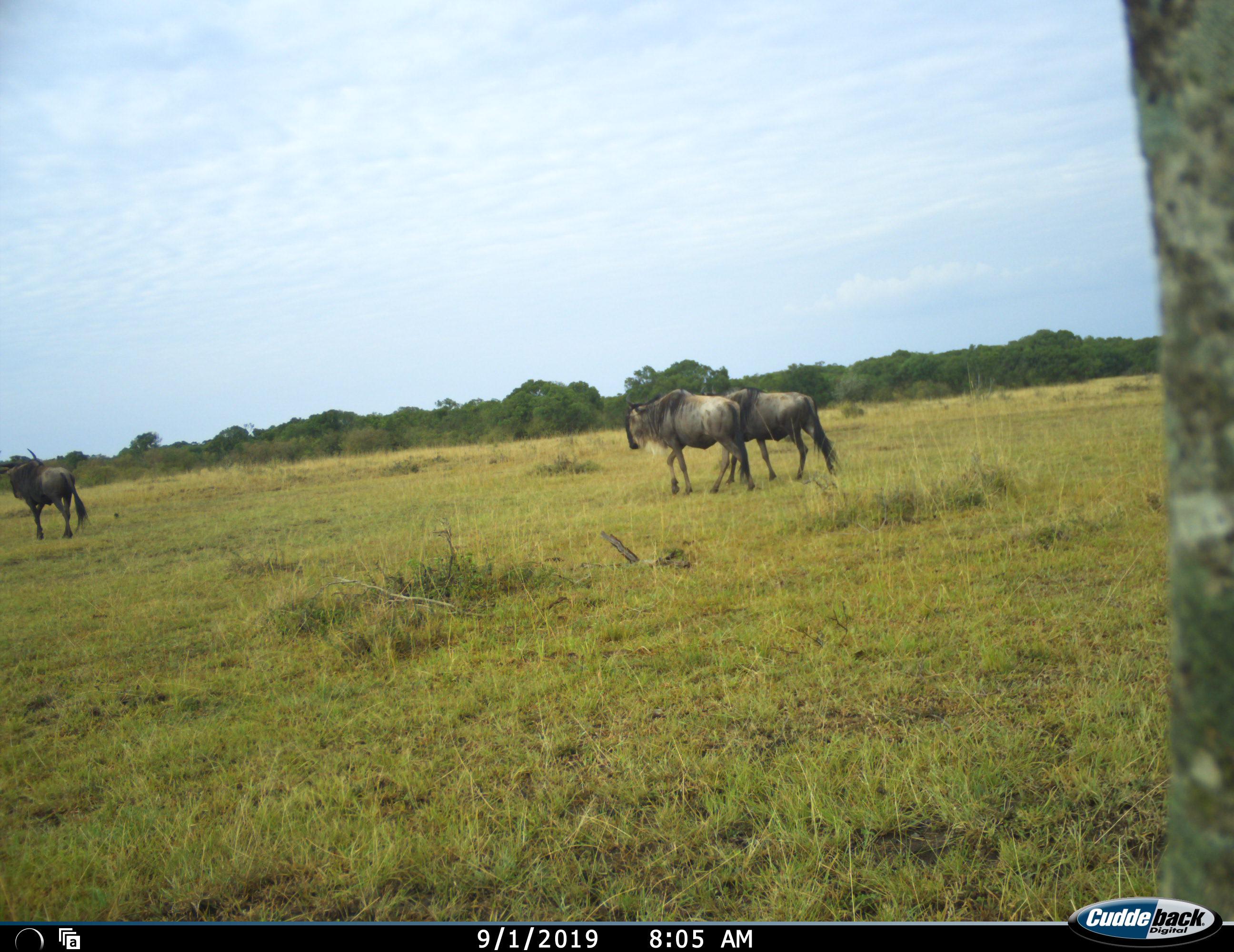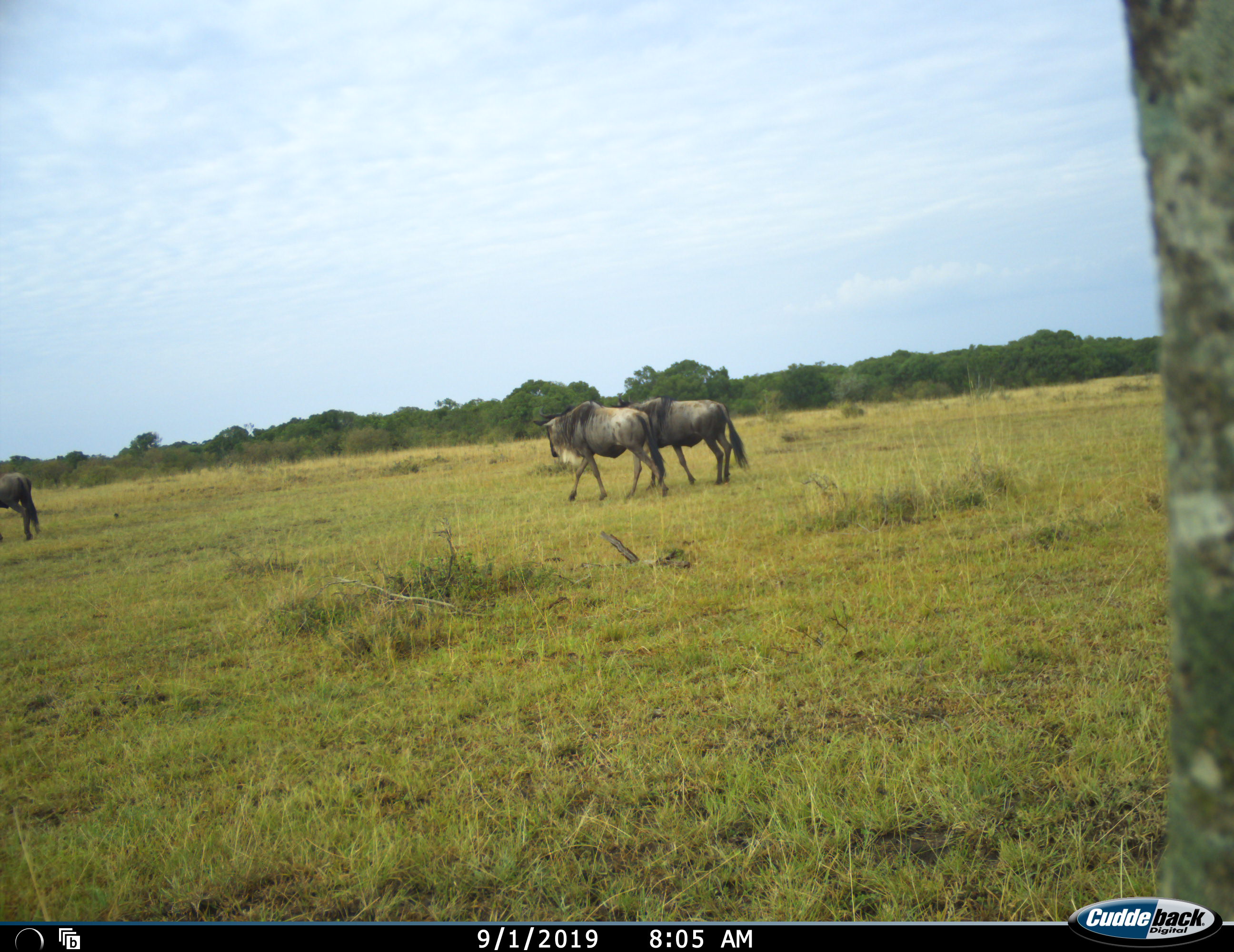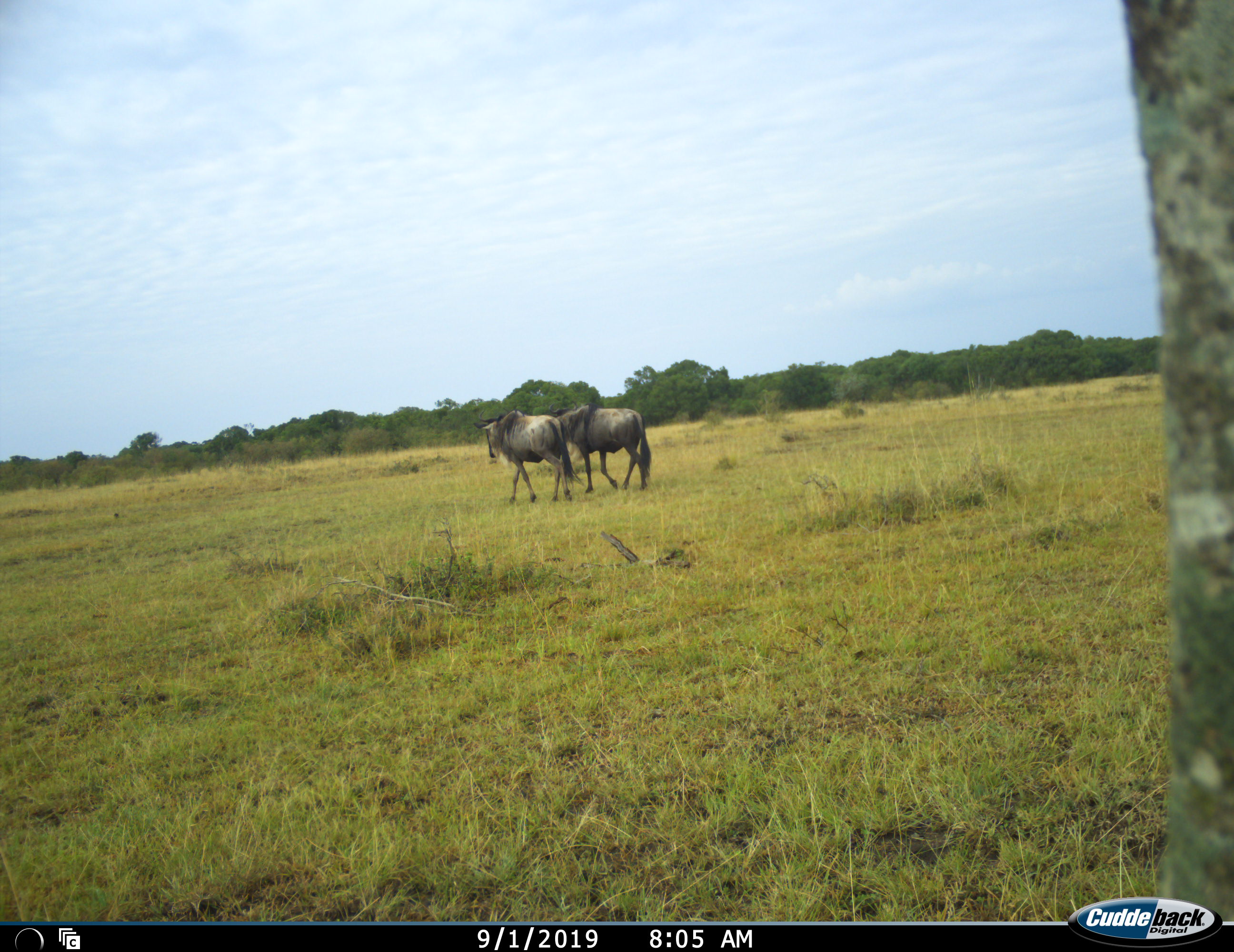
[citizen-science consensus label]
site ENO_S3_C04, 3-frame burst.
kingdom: Animalia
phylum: Chordata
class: Mammalia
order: Artiodactyla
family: Bovidae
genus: Connochaetes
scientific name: Connochaetes taurinus taurinus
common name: blue wildebeest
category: wildebeestblue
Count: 3.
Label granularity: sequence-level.